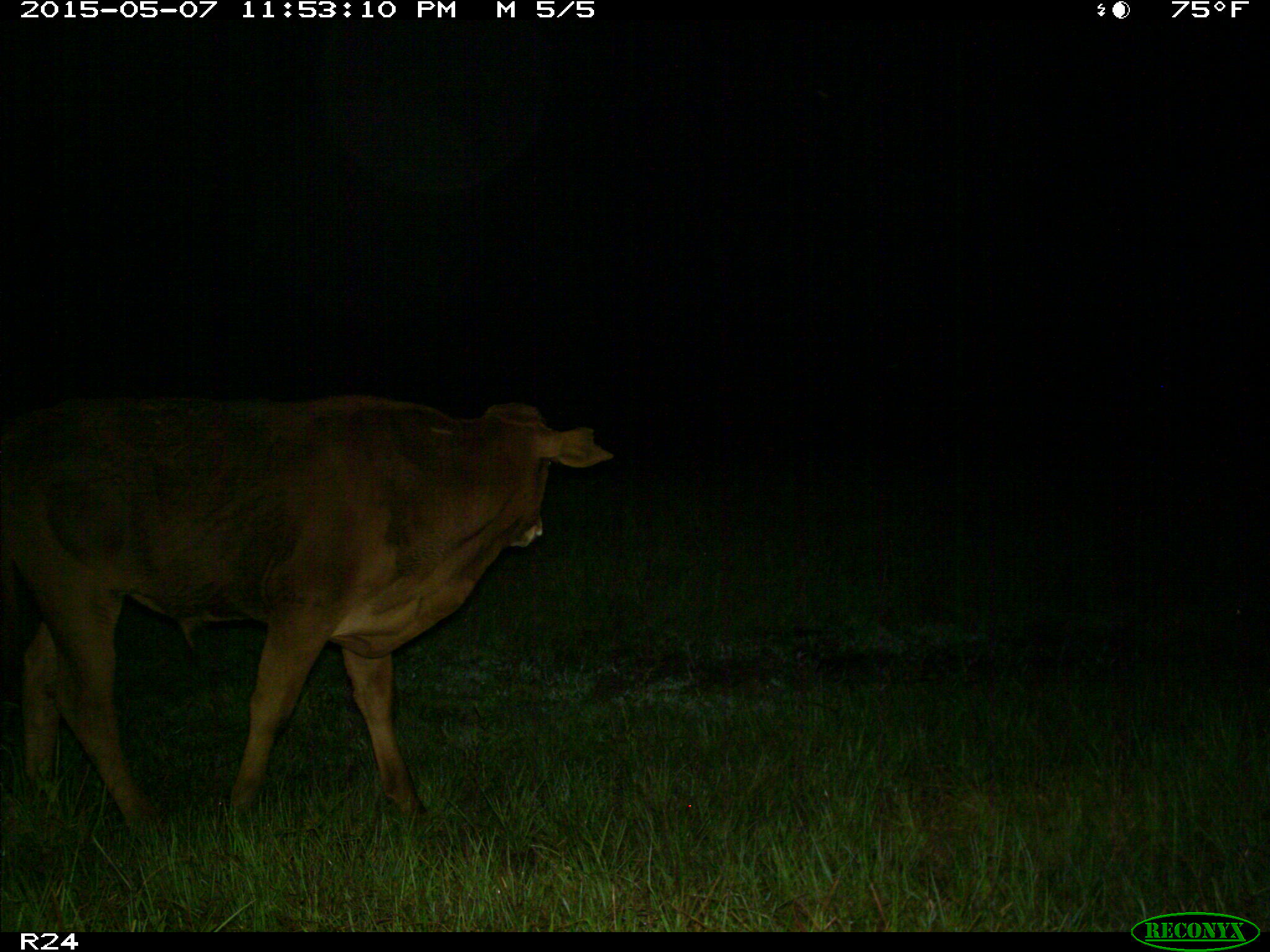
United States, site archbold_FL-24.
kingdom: Animalia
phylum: Chordata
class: Mammalia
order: Artiodactyla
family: Bovidae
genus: Bos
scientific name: Bos taurus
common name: domestic cow